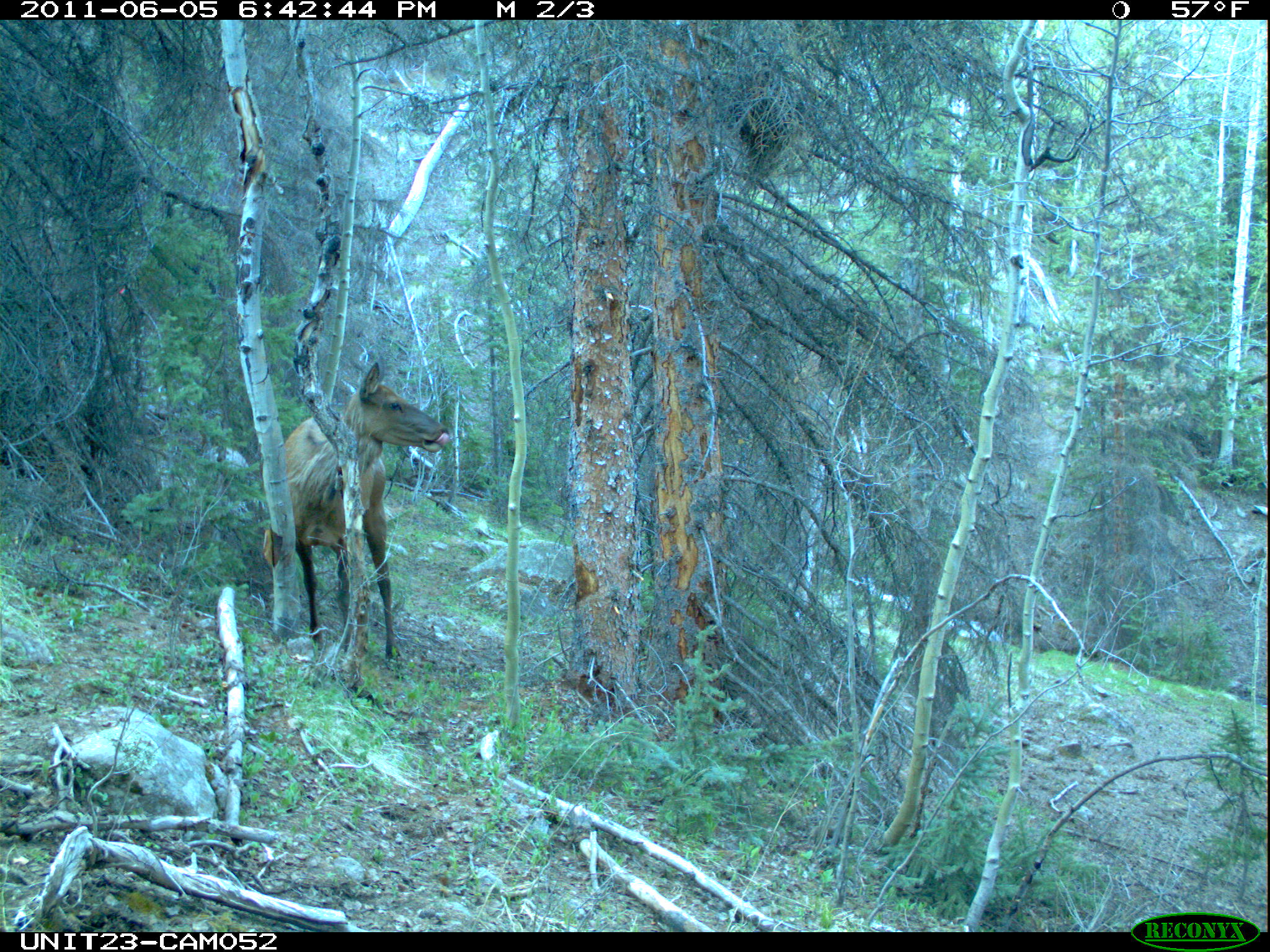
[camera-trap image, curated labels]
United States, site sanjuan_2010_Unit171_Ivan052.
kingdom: Animalia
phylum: Chordata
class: Mammalia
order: Artiodactyla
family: Cervidae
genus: Cervus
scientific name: Cervus elaphus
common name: red deer